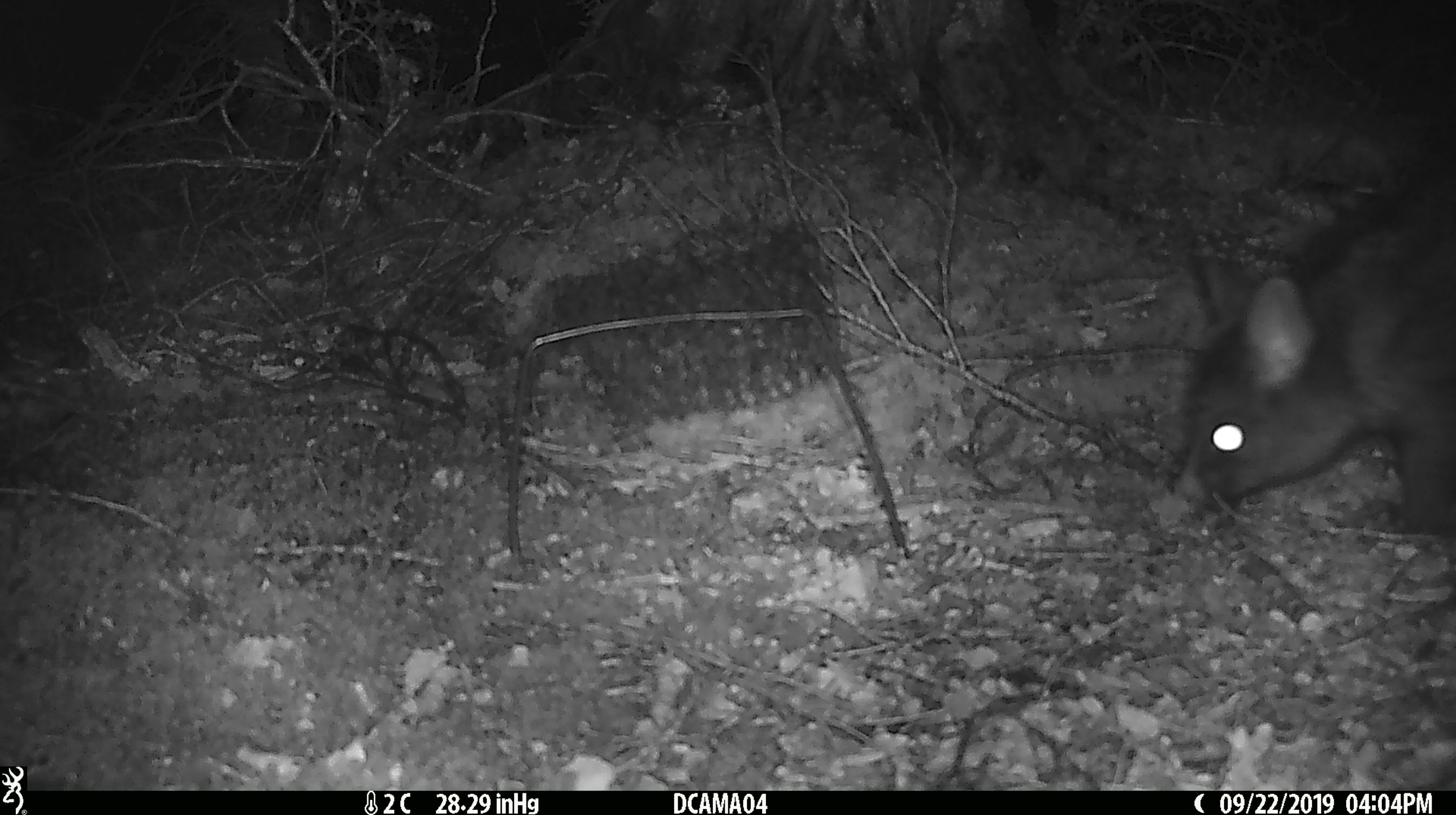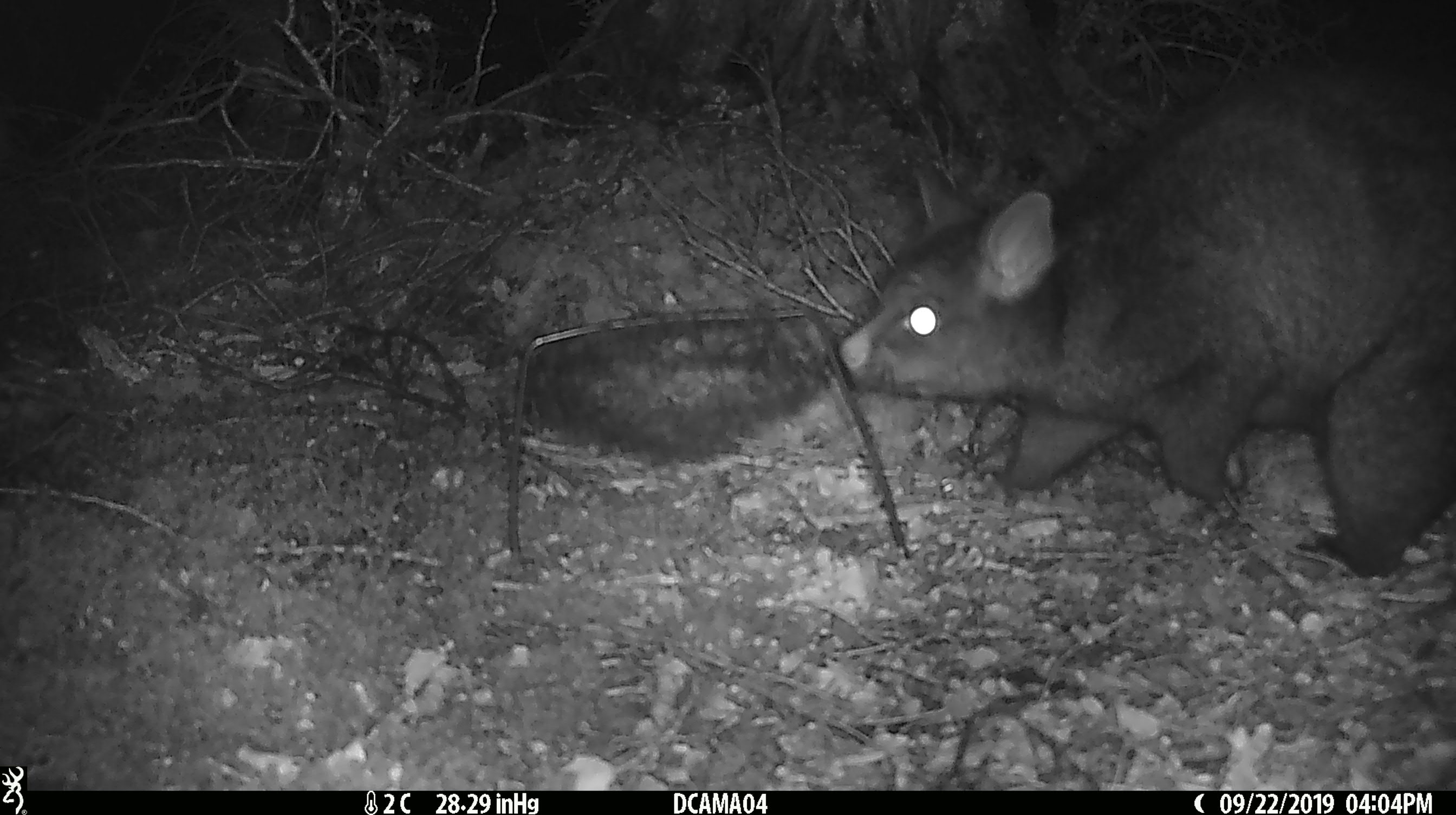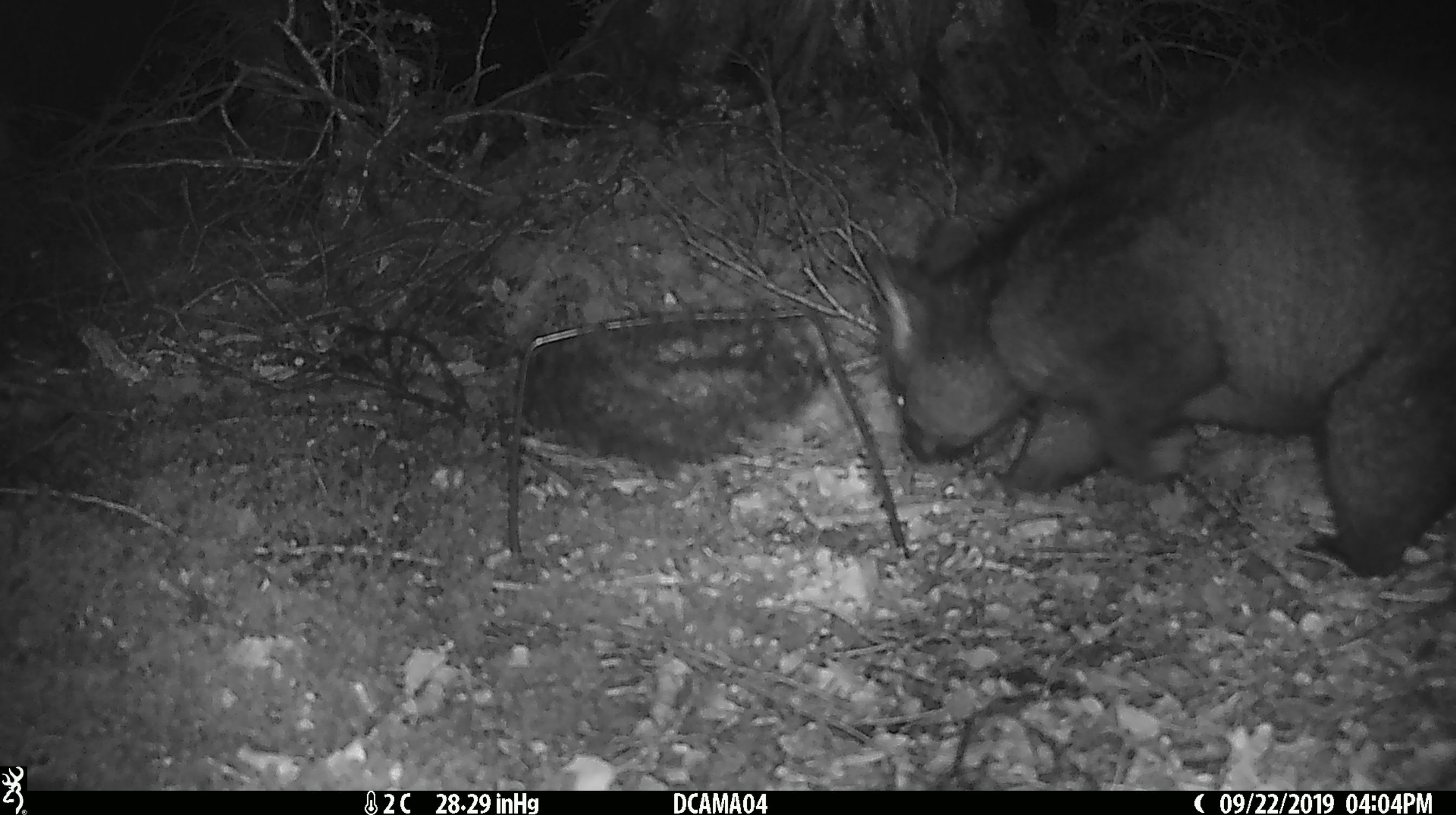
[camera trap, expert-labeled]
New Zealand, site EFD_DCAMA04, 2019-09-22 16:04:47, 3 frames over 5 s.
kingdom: Animalia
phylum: Chordata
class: Mammalia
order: Diprotodontia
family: Phalangeridae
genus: Trichosurus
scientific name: Trichosurus vulpecula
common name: common brushtail possum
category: possum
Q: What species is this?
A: Possum (common brushtail possum) (Trichosurus vulpecula).